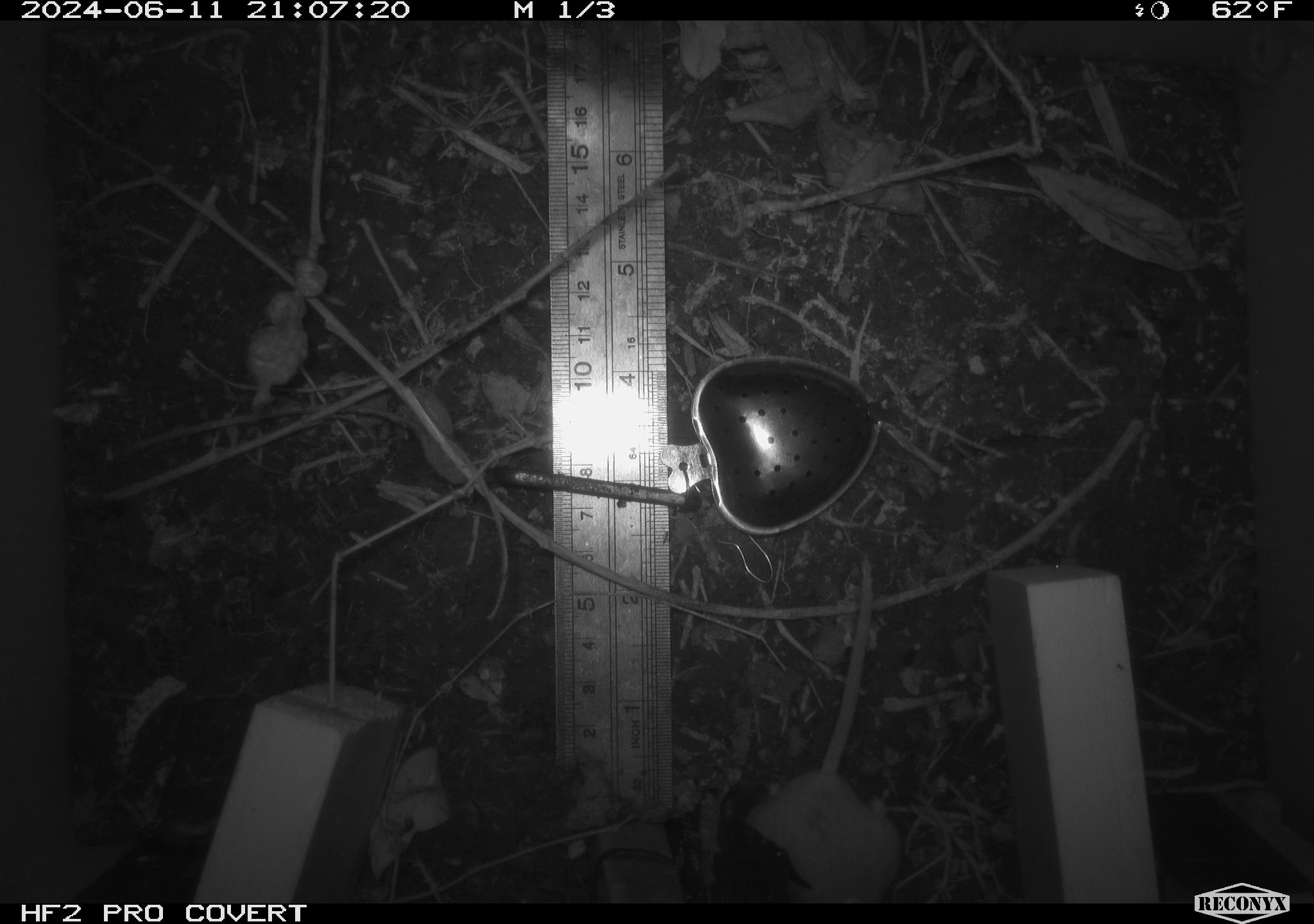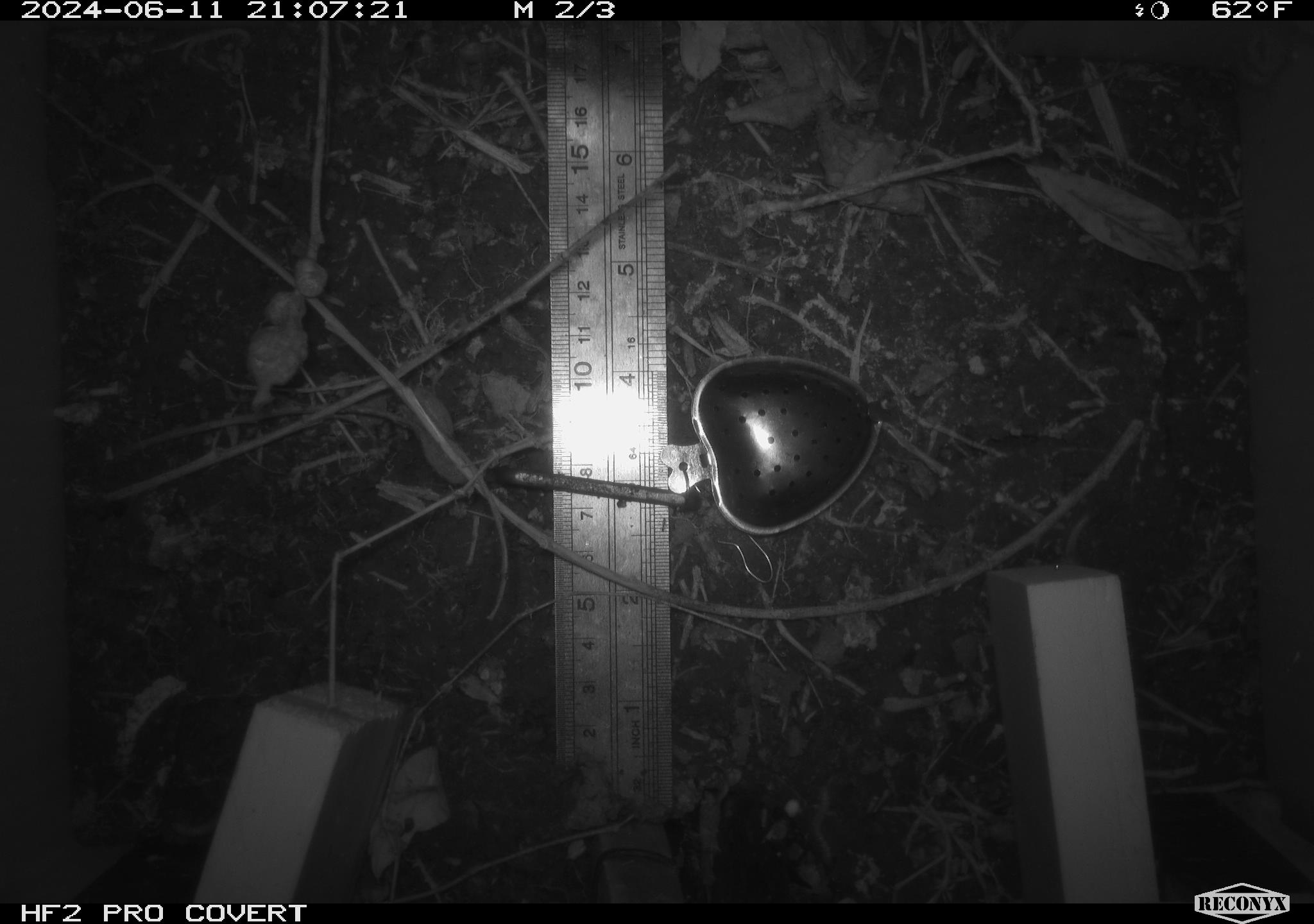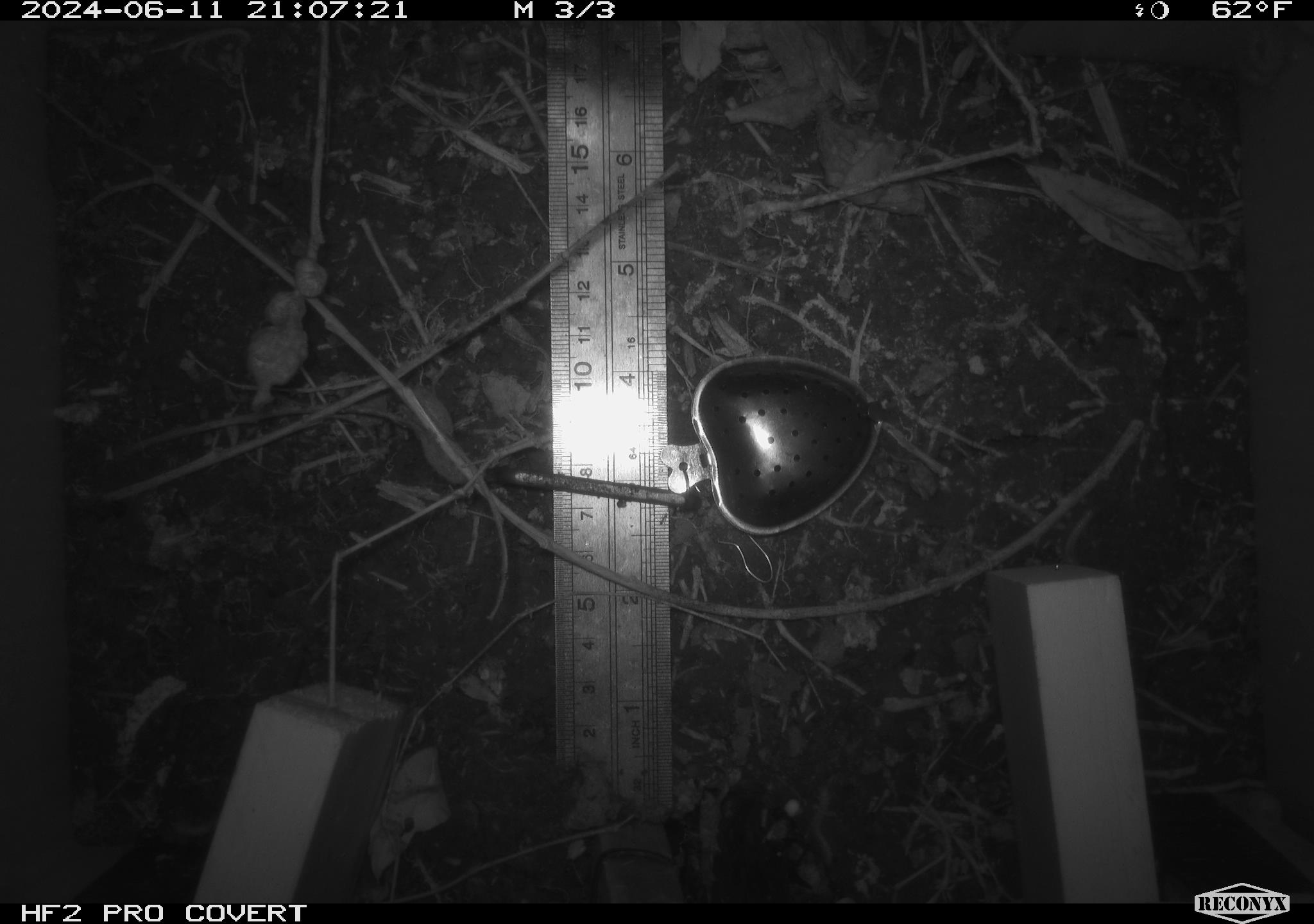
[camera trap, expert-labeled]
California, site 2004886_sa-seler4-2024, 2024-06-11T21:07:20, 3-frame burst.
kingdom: Animalia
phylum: Chordata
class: Mammalia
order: Eulipotyphla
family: Soricidae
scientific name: Soricidae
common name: shrews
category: soricidae family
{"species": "soricidae family (shrews) (Soricidae)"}